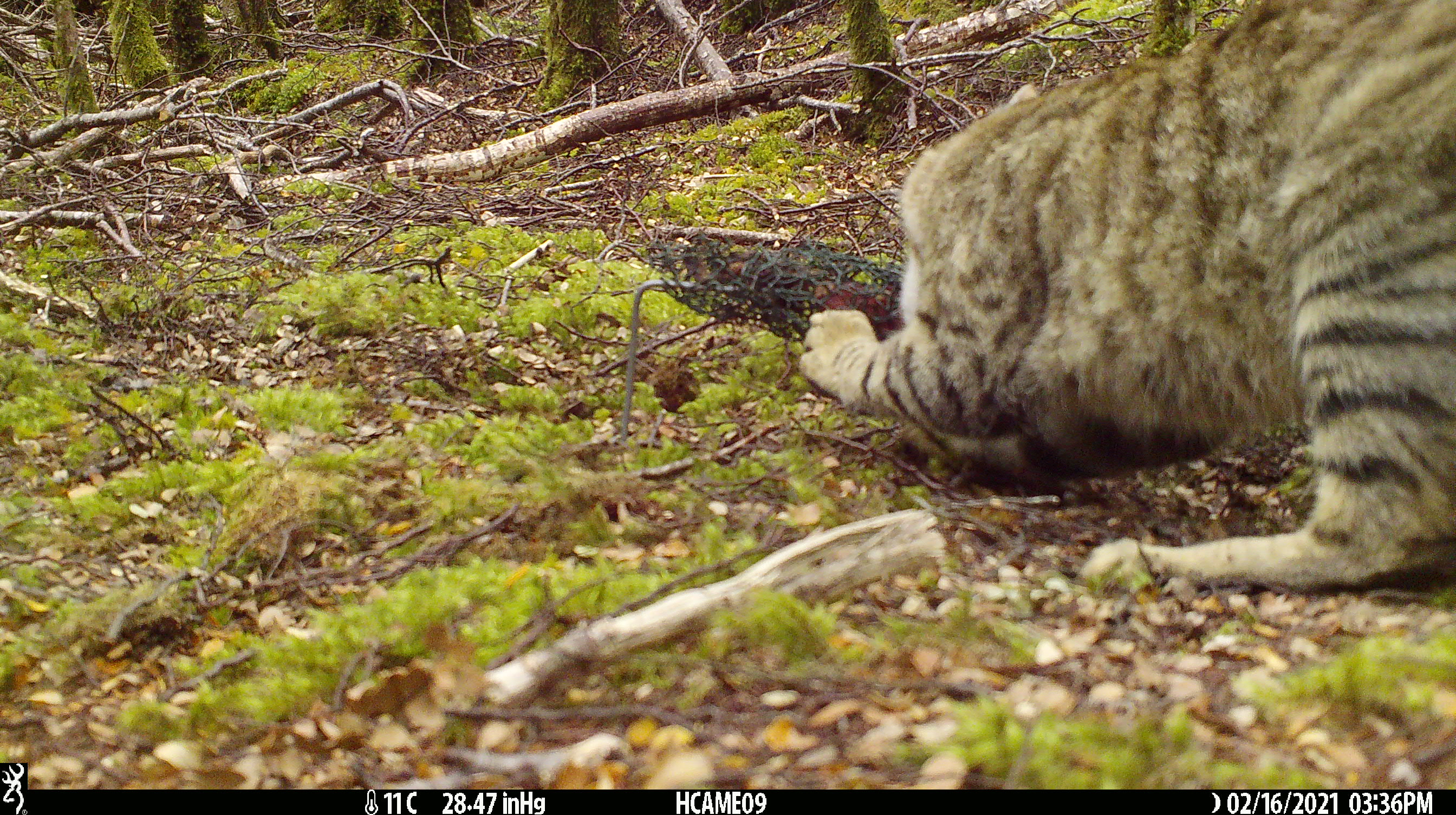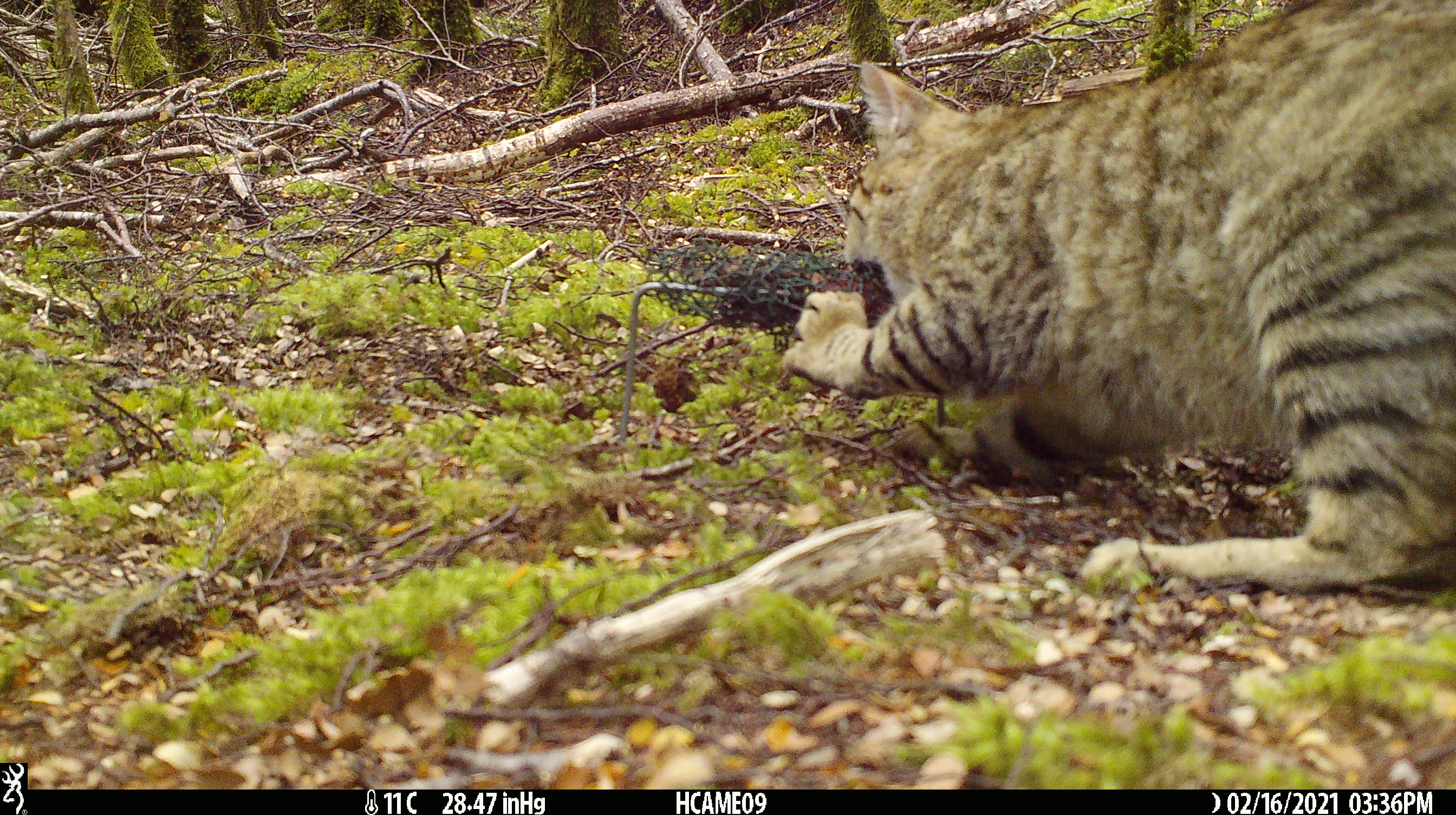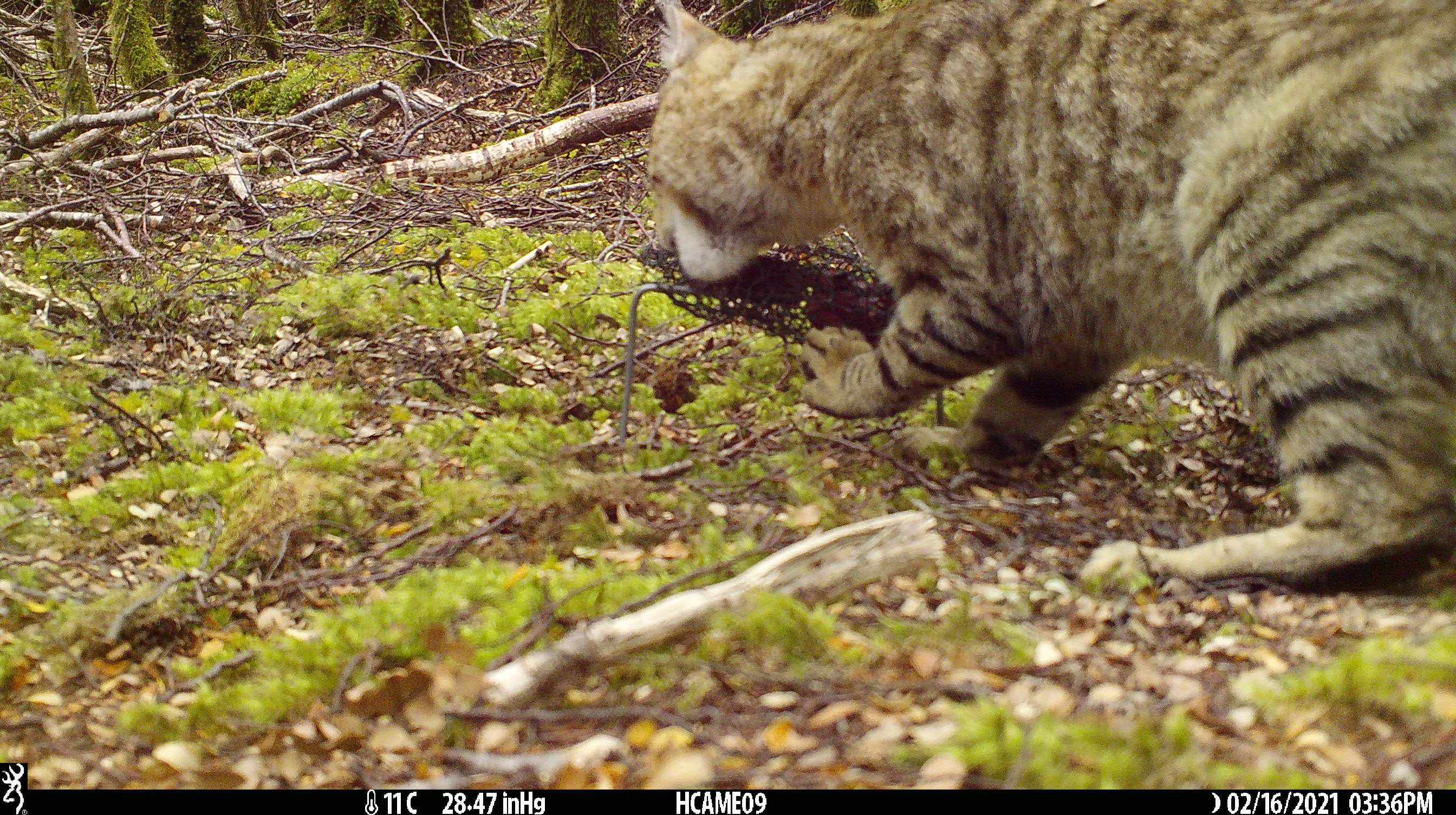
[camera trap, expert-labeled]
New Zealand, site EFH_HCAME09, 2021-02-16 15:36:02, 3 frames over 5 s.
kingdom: Animalia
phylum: Chordata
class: Mammalia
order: Carnivora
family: Felidae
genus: Felis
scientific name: Felis catus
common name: domestic cat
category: cat